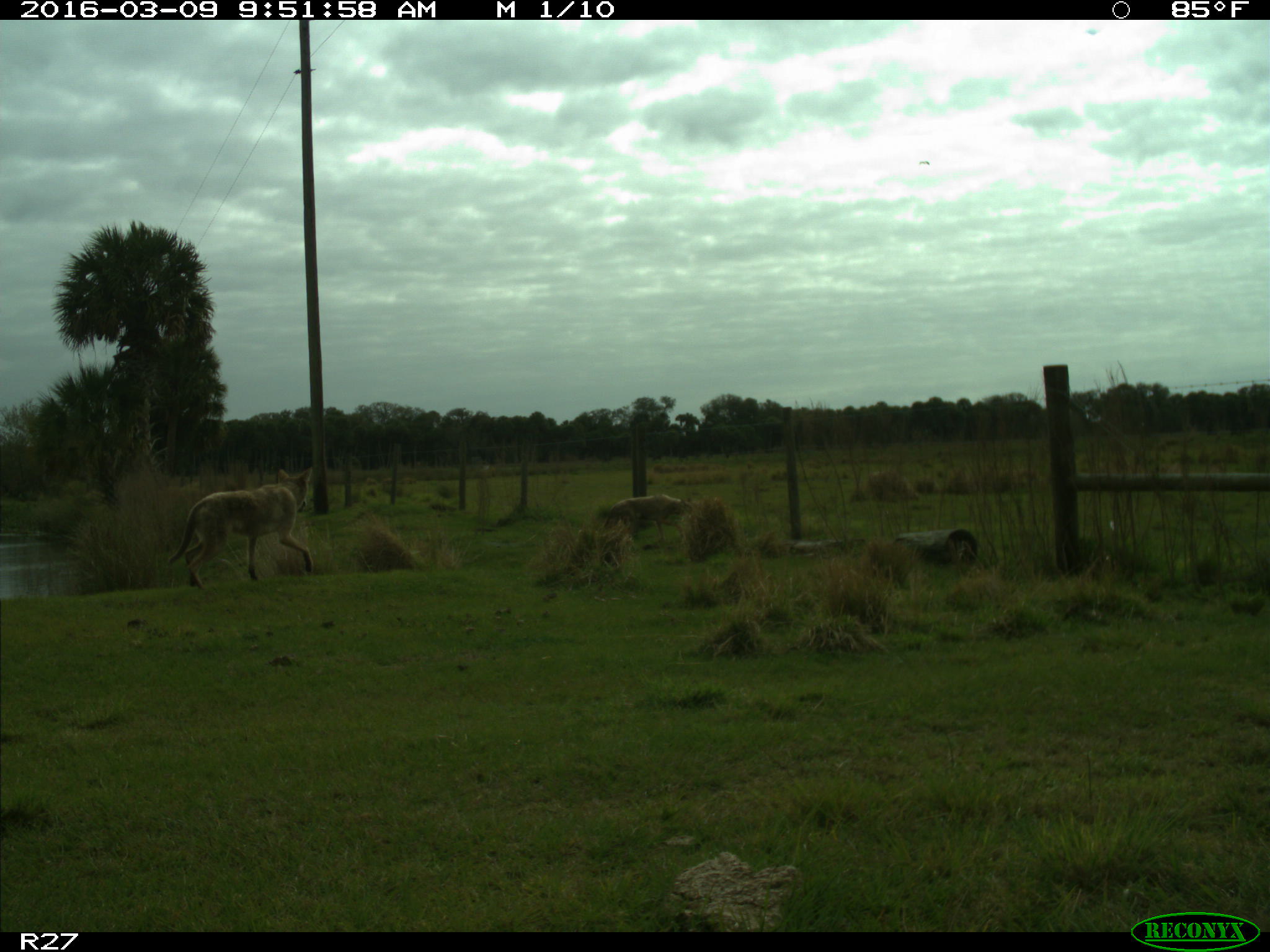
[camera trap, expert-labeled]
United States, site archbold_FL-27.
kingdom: Animalia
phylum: Chordata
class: Mammalia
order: Carnivora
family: Canidae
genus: Canis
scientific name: Canis latrans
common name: coyote